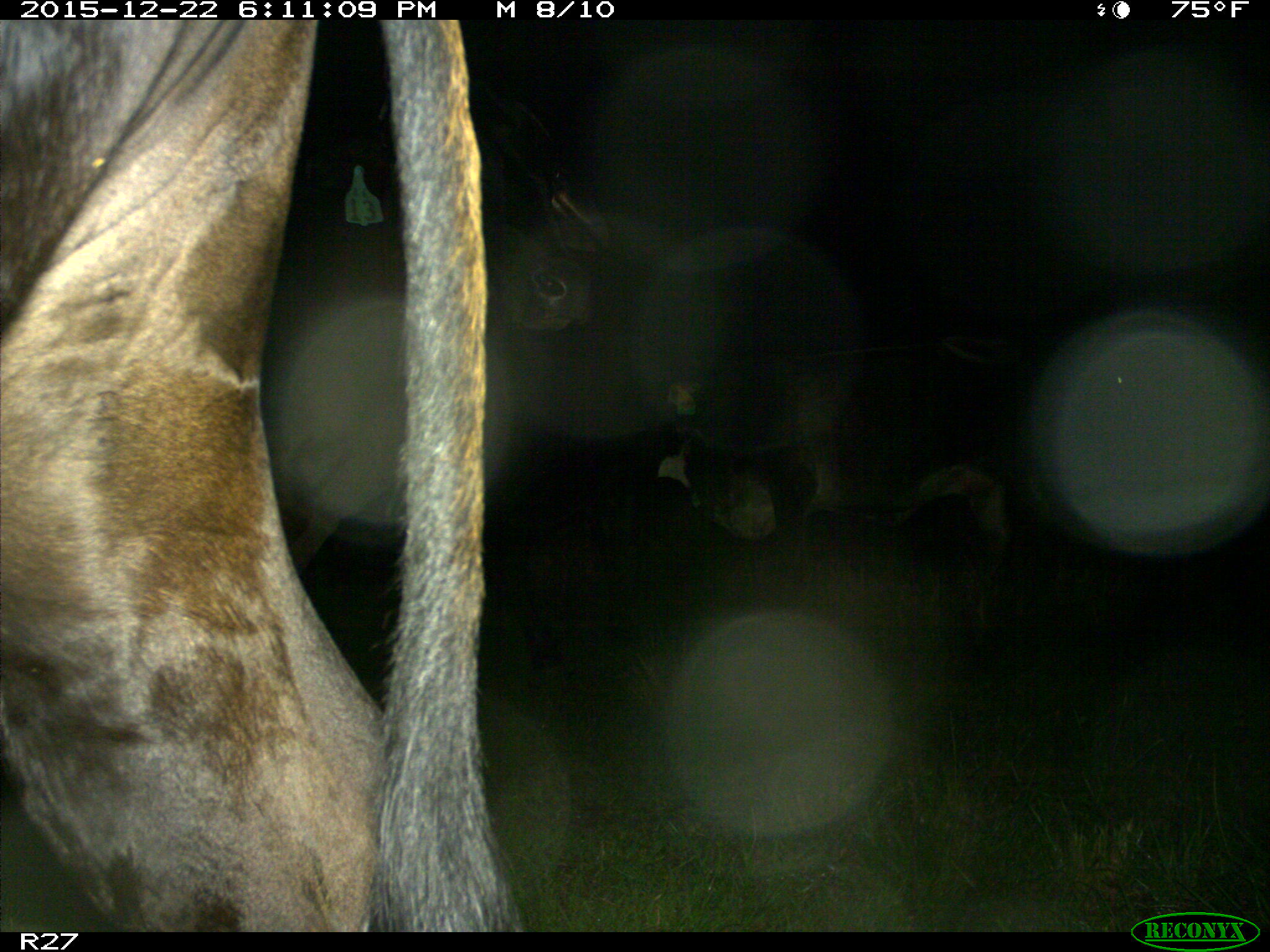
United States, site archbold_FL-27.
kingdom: Animalia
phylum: Chordata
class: Mammalia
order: Artiodactyla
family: Bovidae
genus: Bos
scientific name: Bos taurus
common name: domestic cow